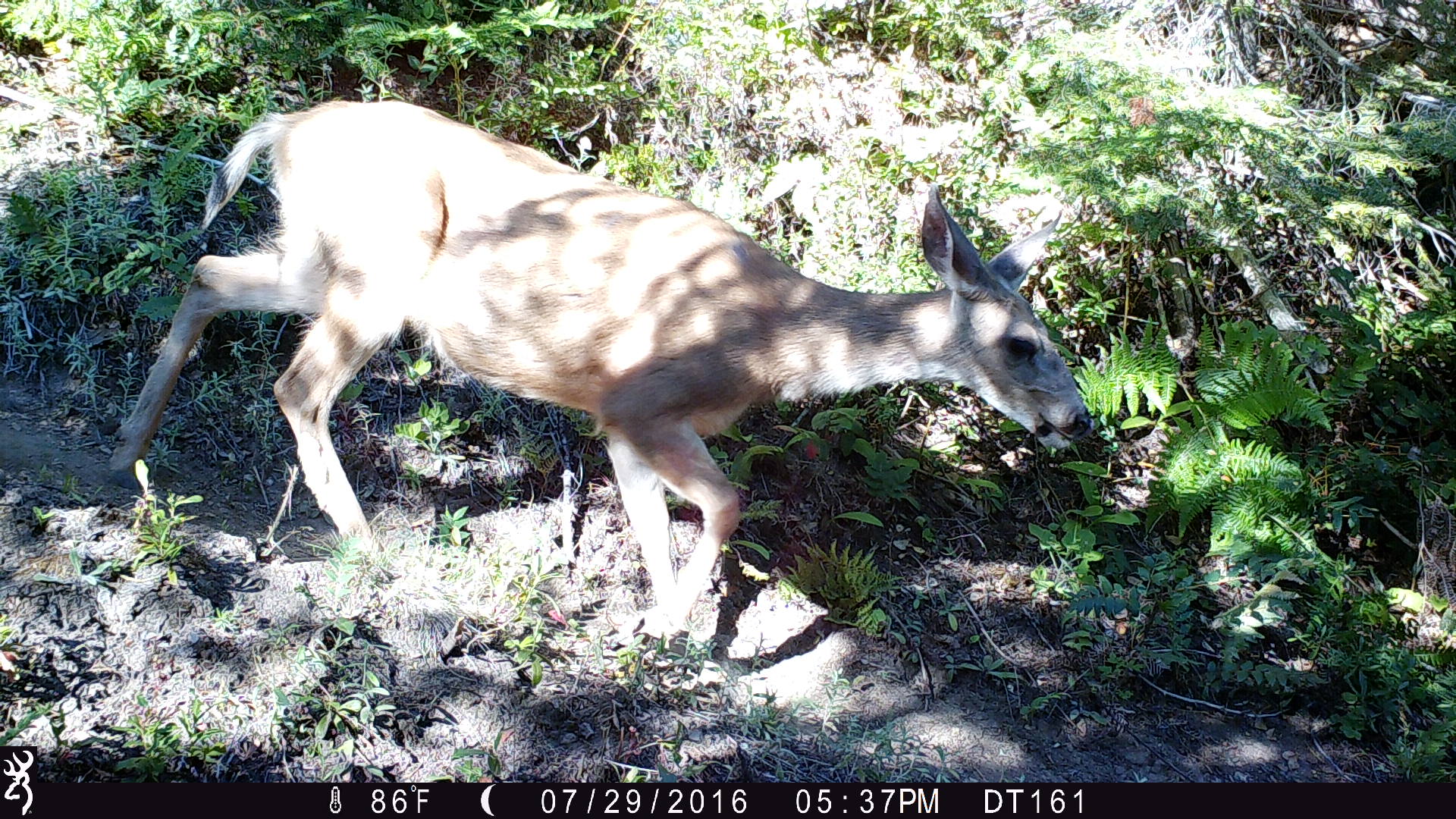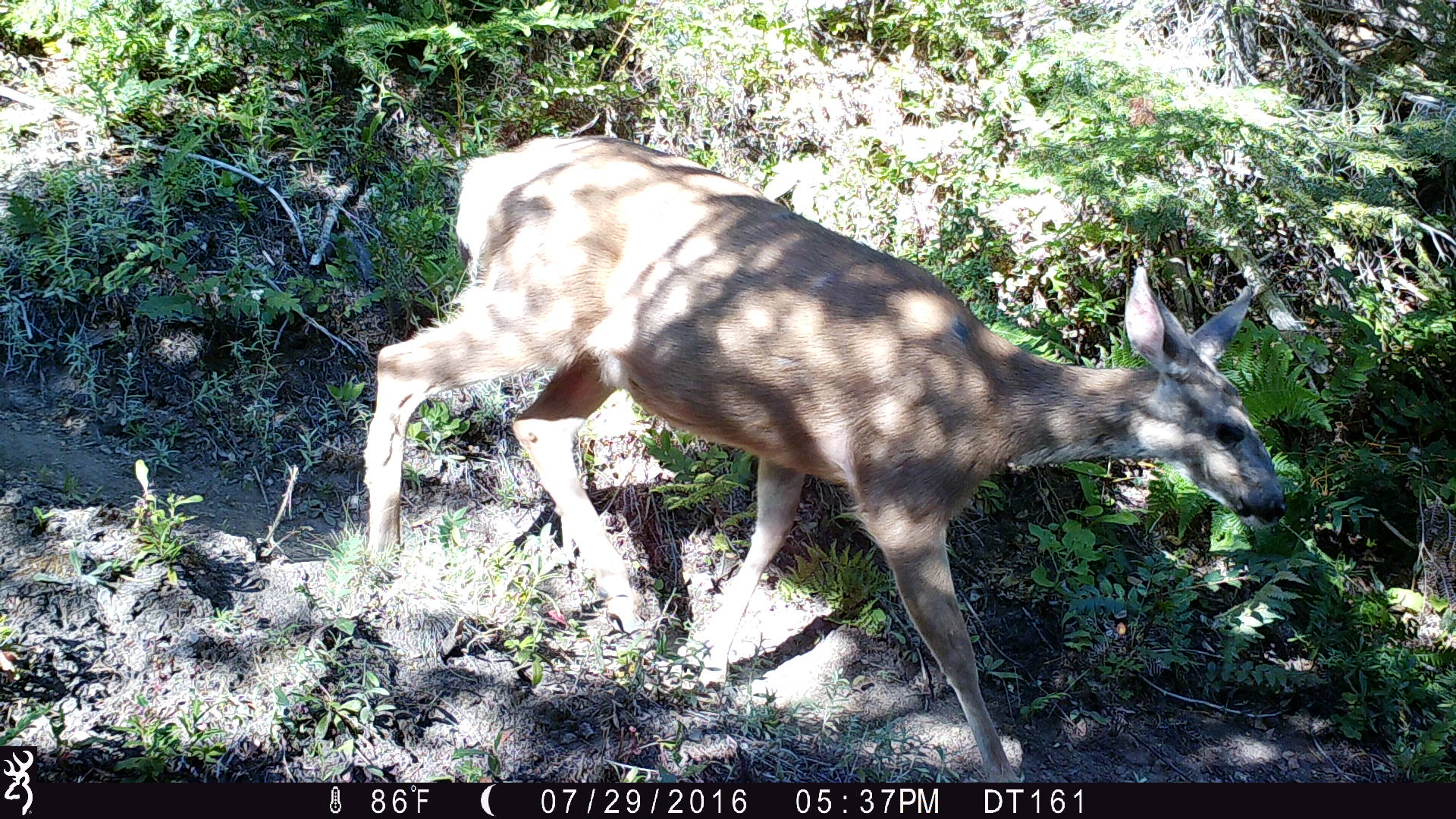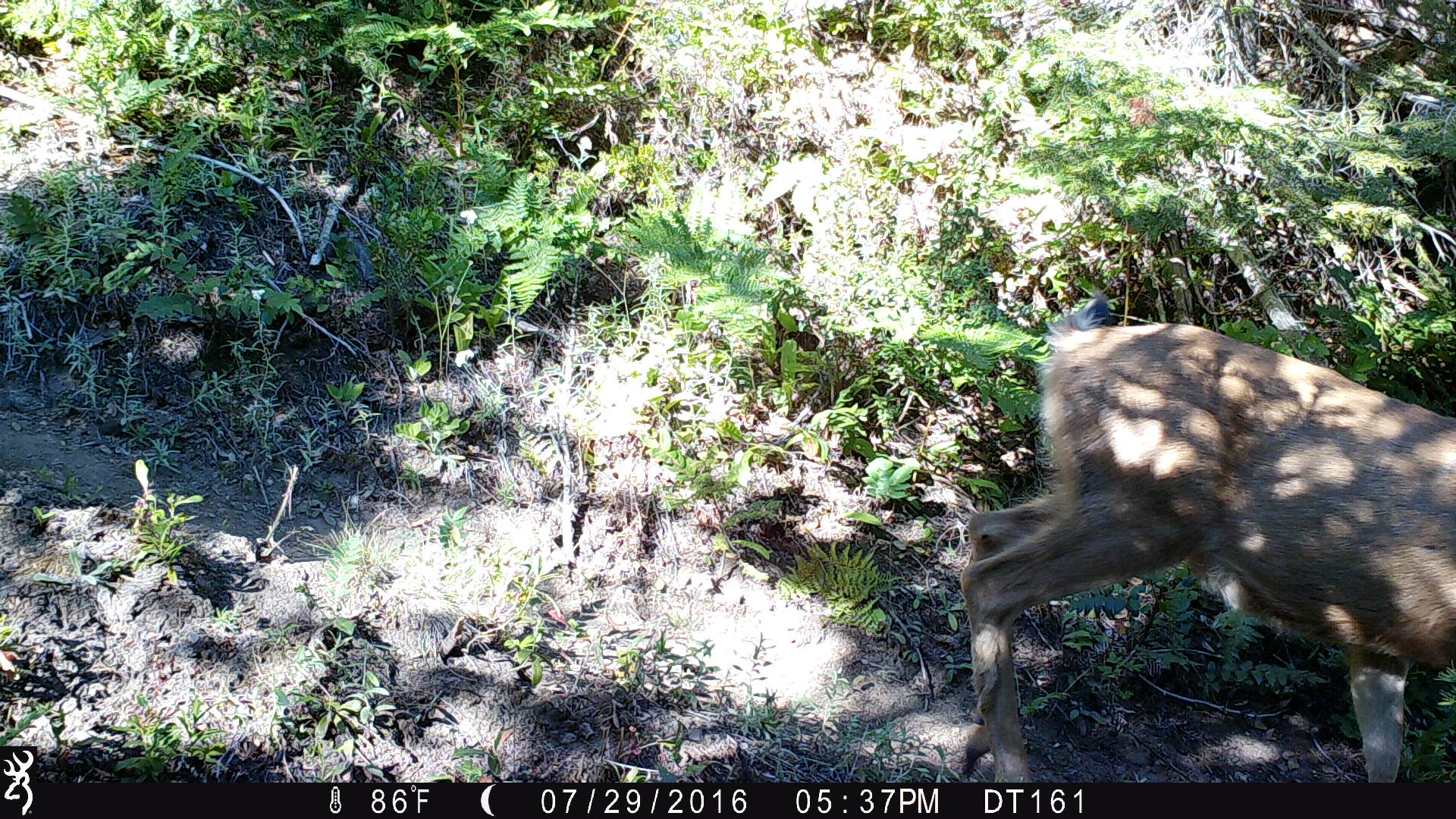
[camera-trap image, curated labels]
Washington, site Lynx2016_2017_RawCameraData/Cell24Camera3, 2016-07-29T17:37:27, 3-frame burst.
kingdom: Animalia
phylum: Chordata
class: Mammalia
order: Artiodactyla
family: Cervidae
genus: Odocoileus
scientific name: Odocoileus hemionus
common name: mule deer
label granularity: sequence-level